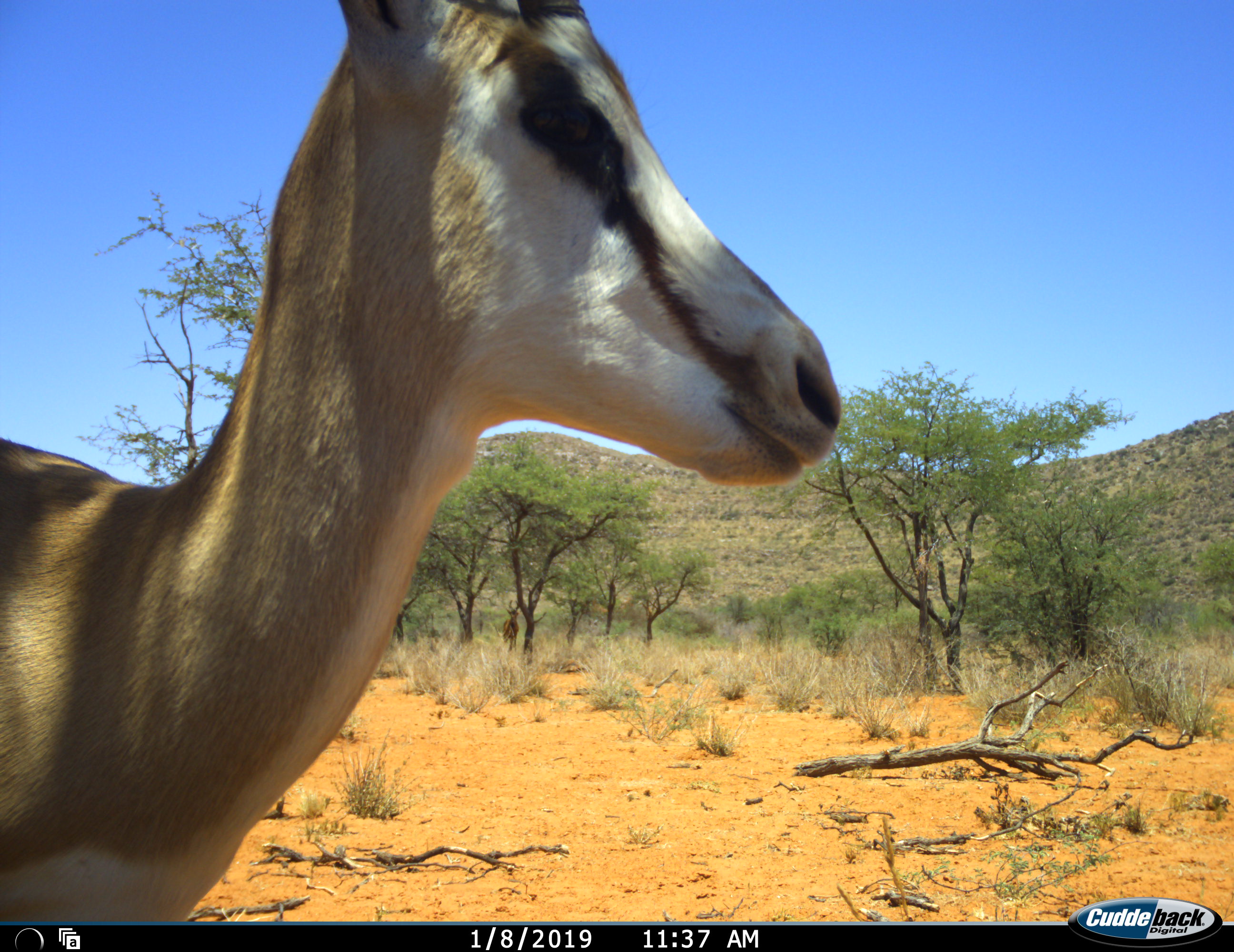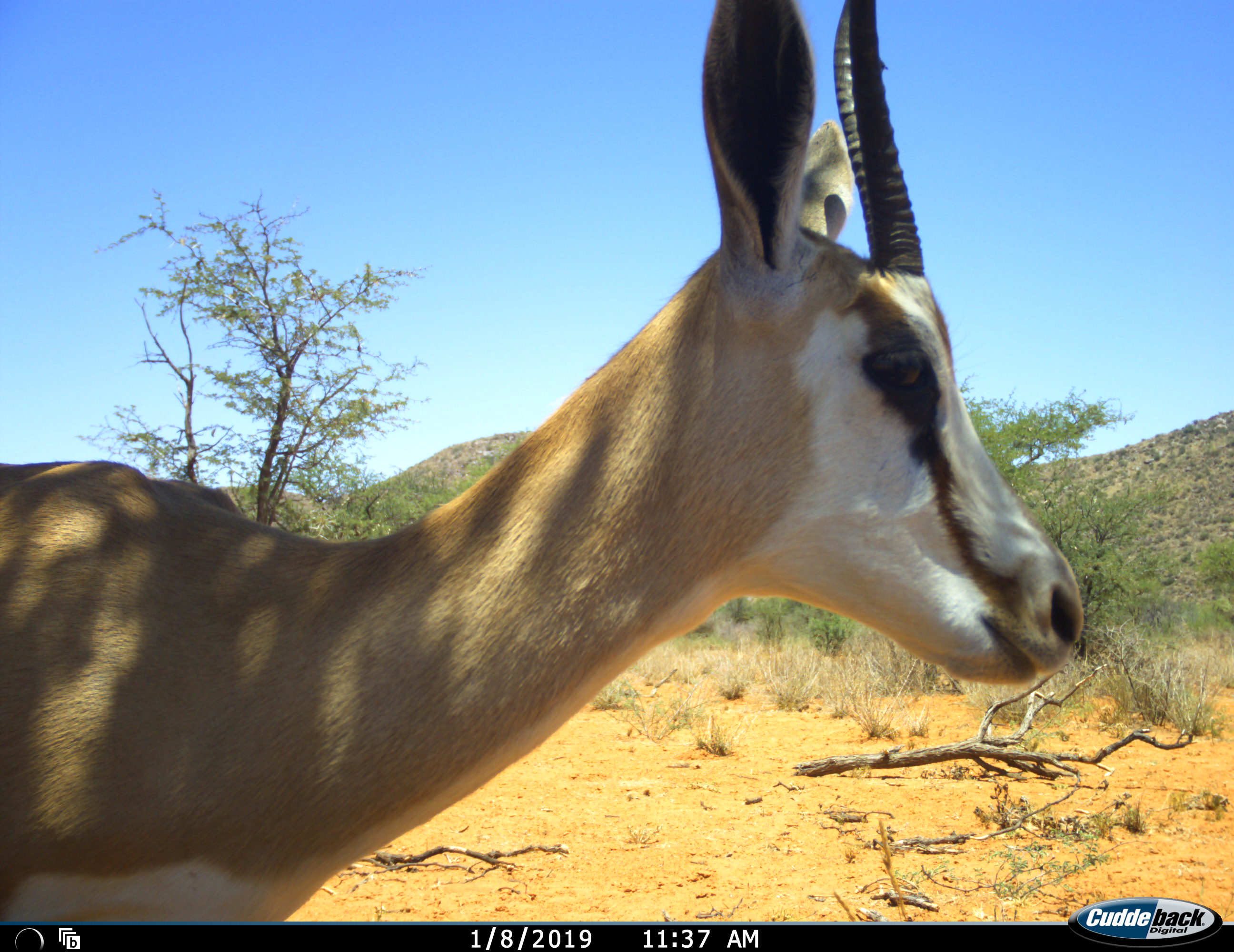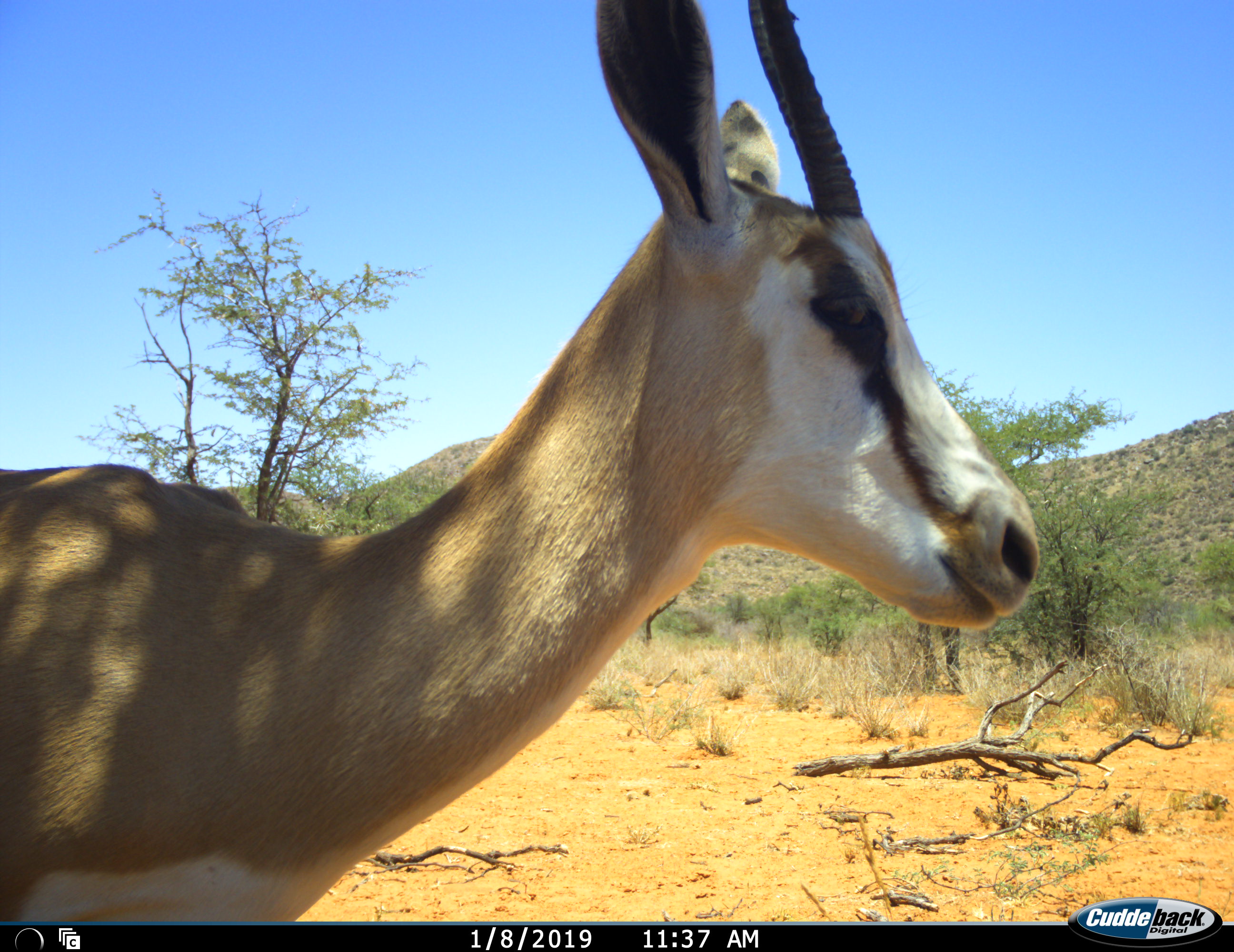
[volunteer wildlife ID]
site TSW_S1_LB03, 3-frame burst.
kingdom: Animalia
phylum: Chordata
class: Mammalia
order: Artiodactyla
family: Bovidae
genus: Antidorcas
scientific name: Antidorcas marsupialis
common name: springbok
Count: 1.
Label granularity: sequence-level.